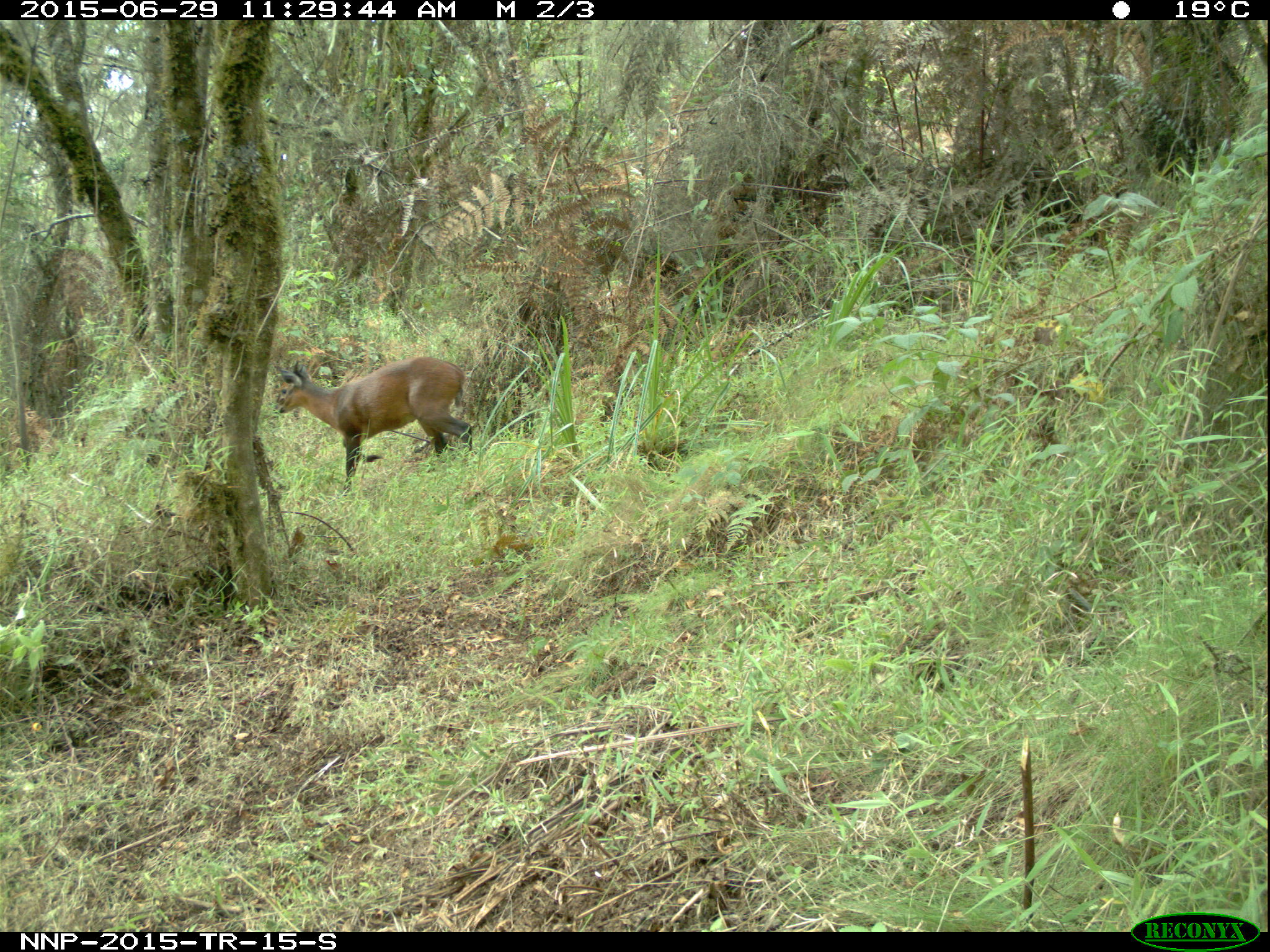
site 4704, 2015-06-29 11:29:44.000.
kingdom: Animalia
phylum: Chordata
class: Mammalia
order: Artiodactyla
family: Bovidae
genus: Cephalophus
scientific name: Cephalophus nigrifrons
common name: black-fronted duiker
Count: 1.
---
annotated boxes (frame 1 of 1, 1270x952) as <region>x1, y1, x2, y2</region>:
cephalophus nigrifrons: <region>272, 355, 472, 498</region>